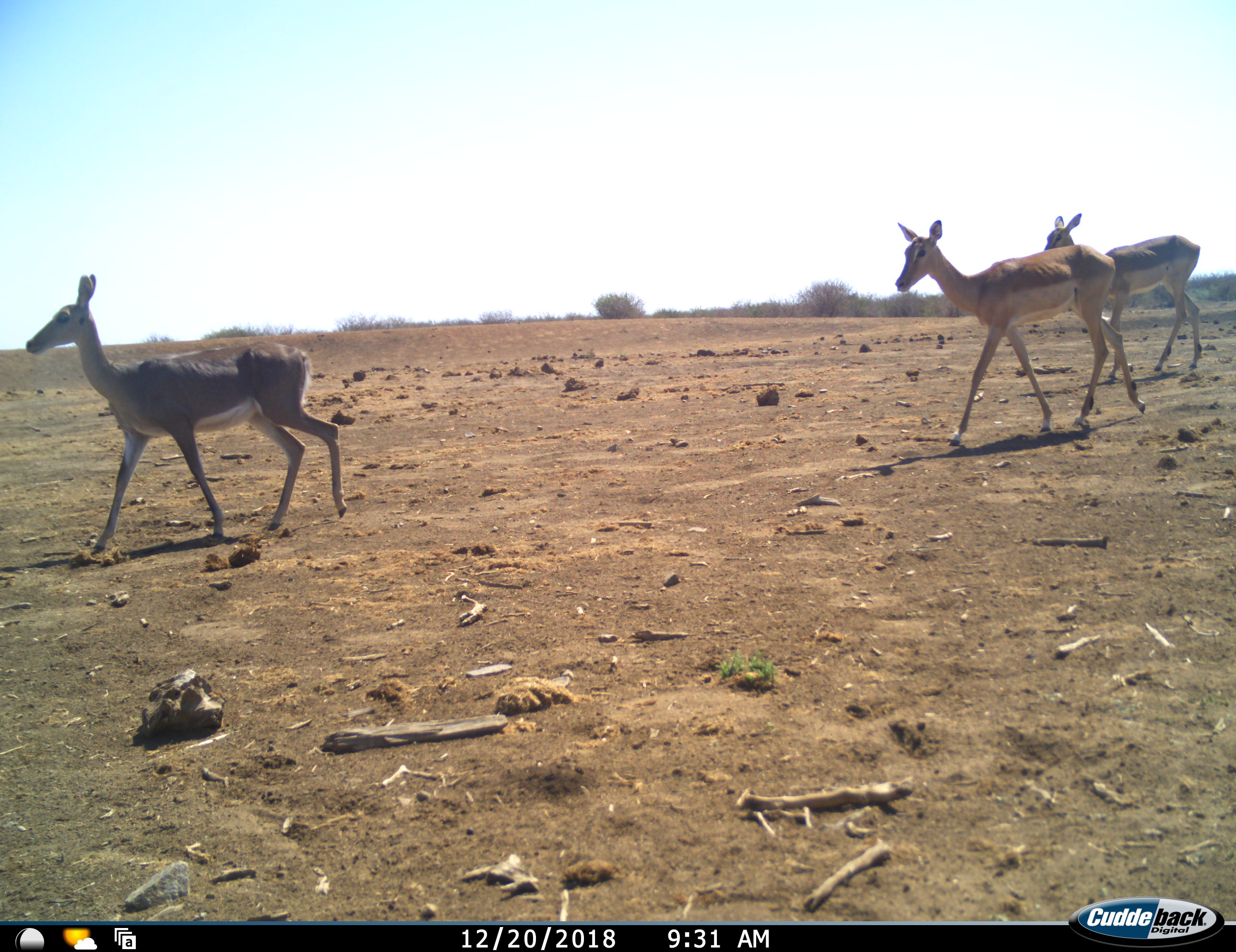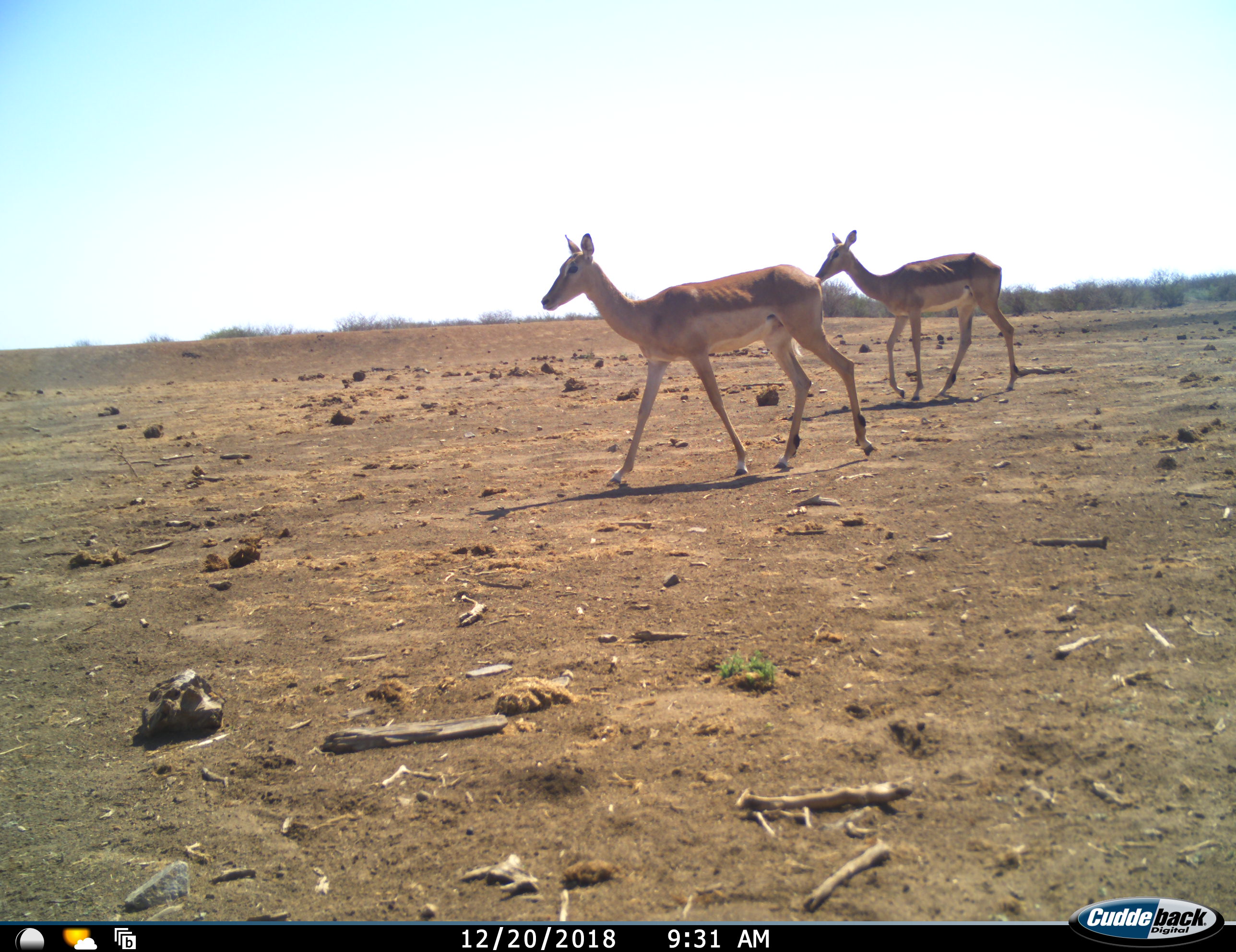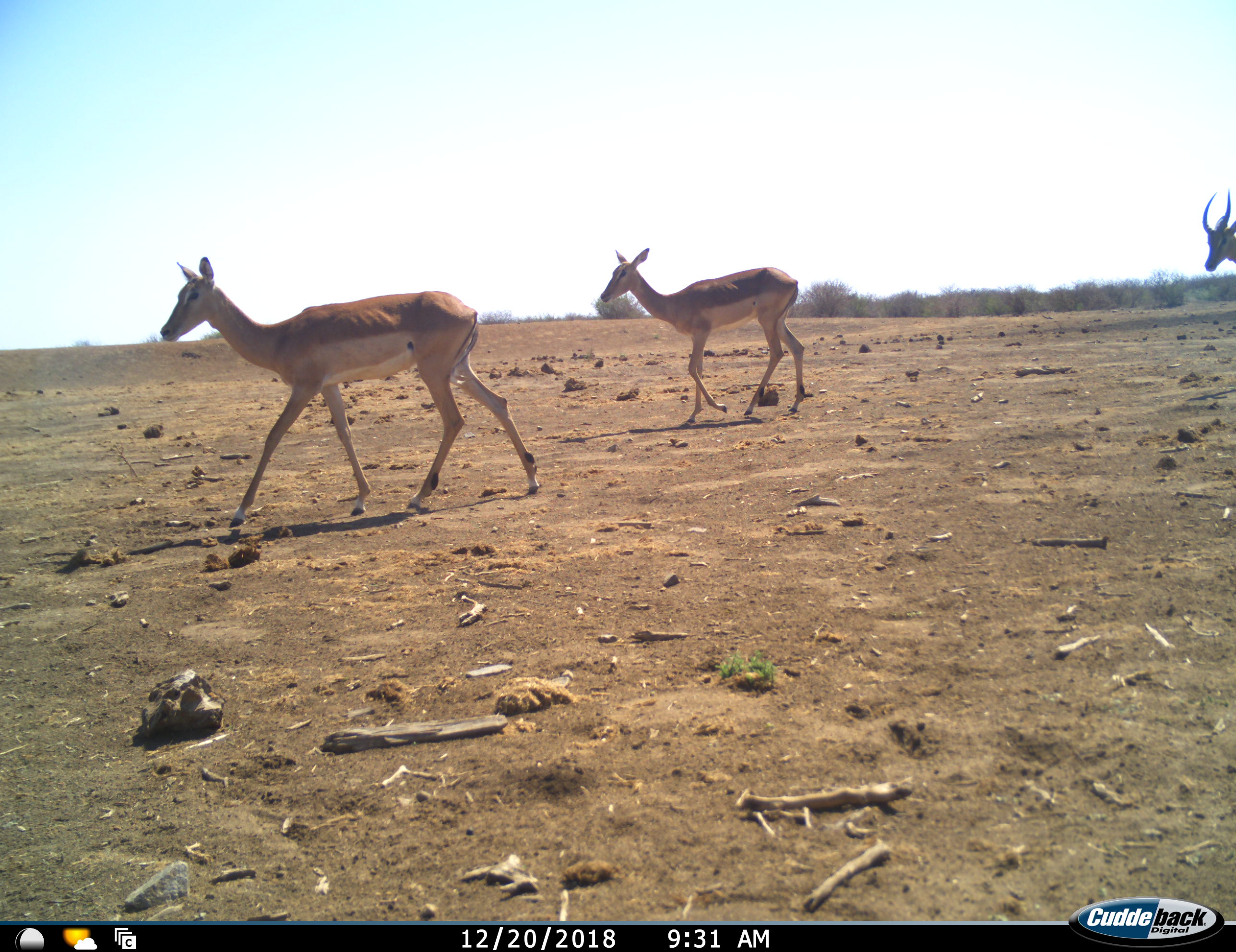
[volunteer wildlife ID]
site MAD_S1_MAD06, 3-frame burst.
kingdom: Animalia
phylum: Chordata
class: Mammalia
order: Artiodactyla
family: Bovidae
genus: Aepyceros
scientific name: Aepyceros melampus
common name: impala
Impala (Aepyceros melampus), count 4. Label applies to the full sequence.